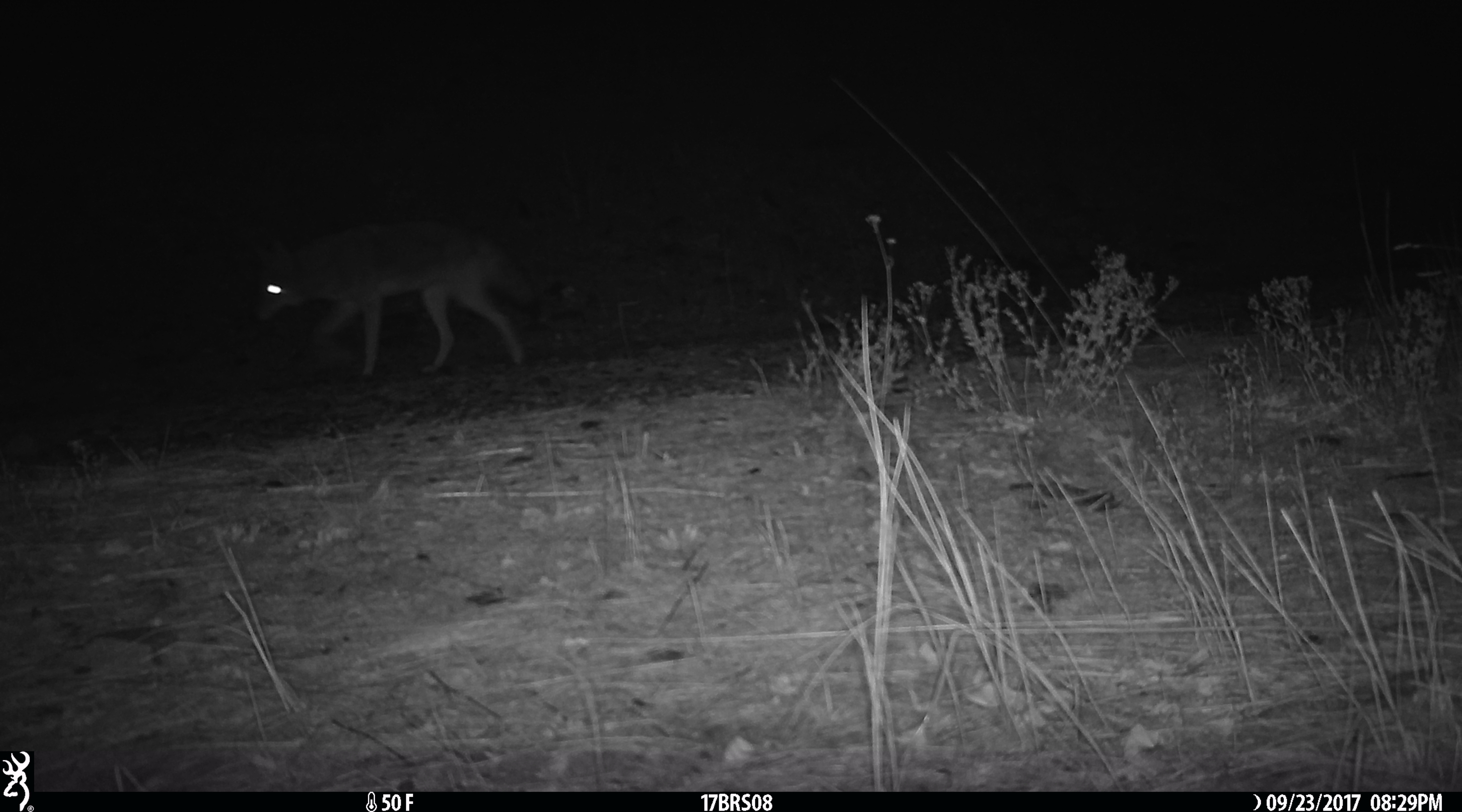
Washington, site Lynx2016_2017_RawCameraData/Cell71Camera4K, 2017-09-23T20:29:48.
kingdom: Animalia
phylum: Chordata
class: Mammalia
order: Carnivora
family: Canidae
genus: Canis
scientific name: Canis latrans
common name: coyote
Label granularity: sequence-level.